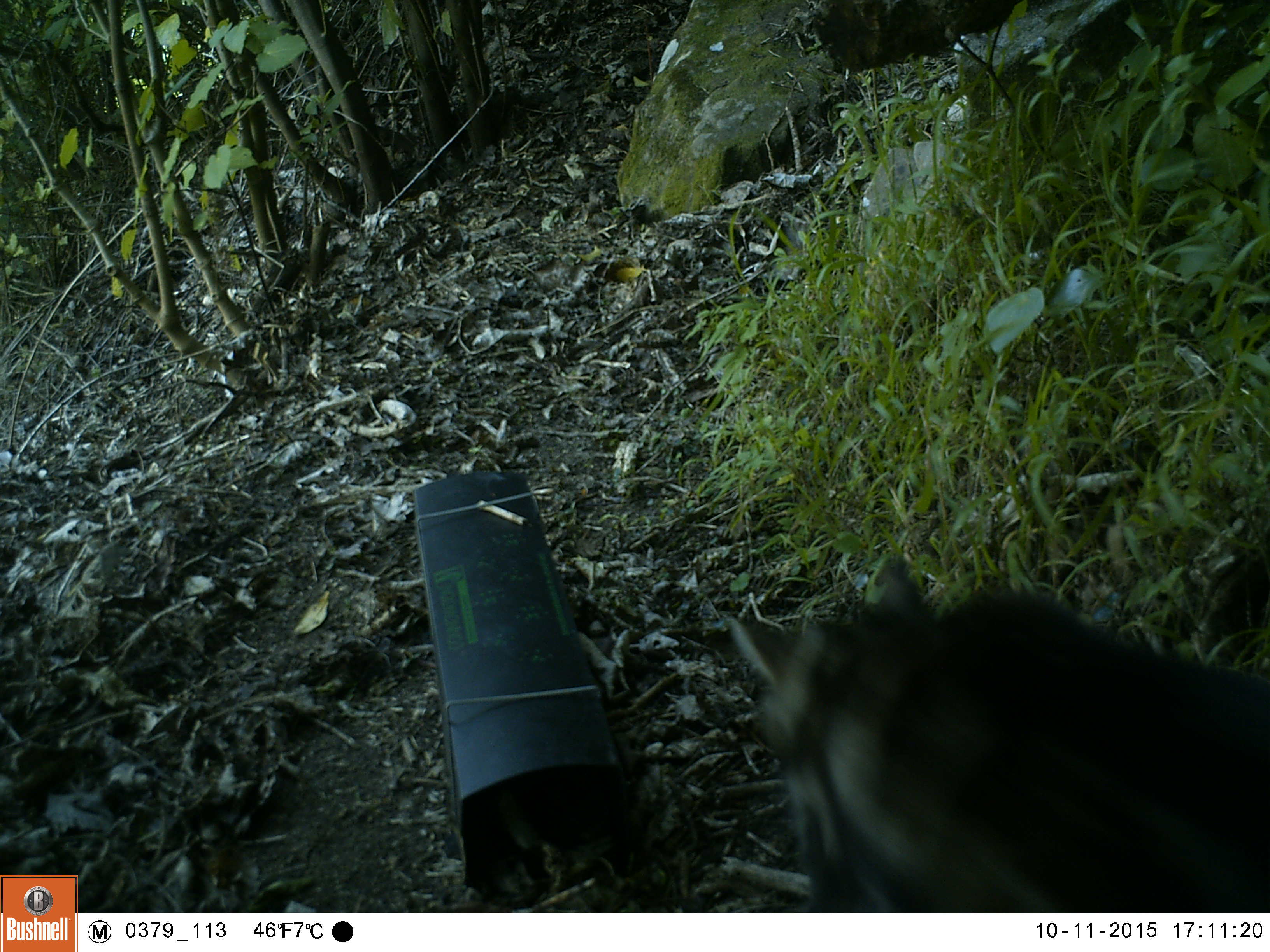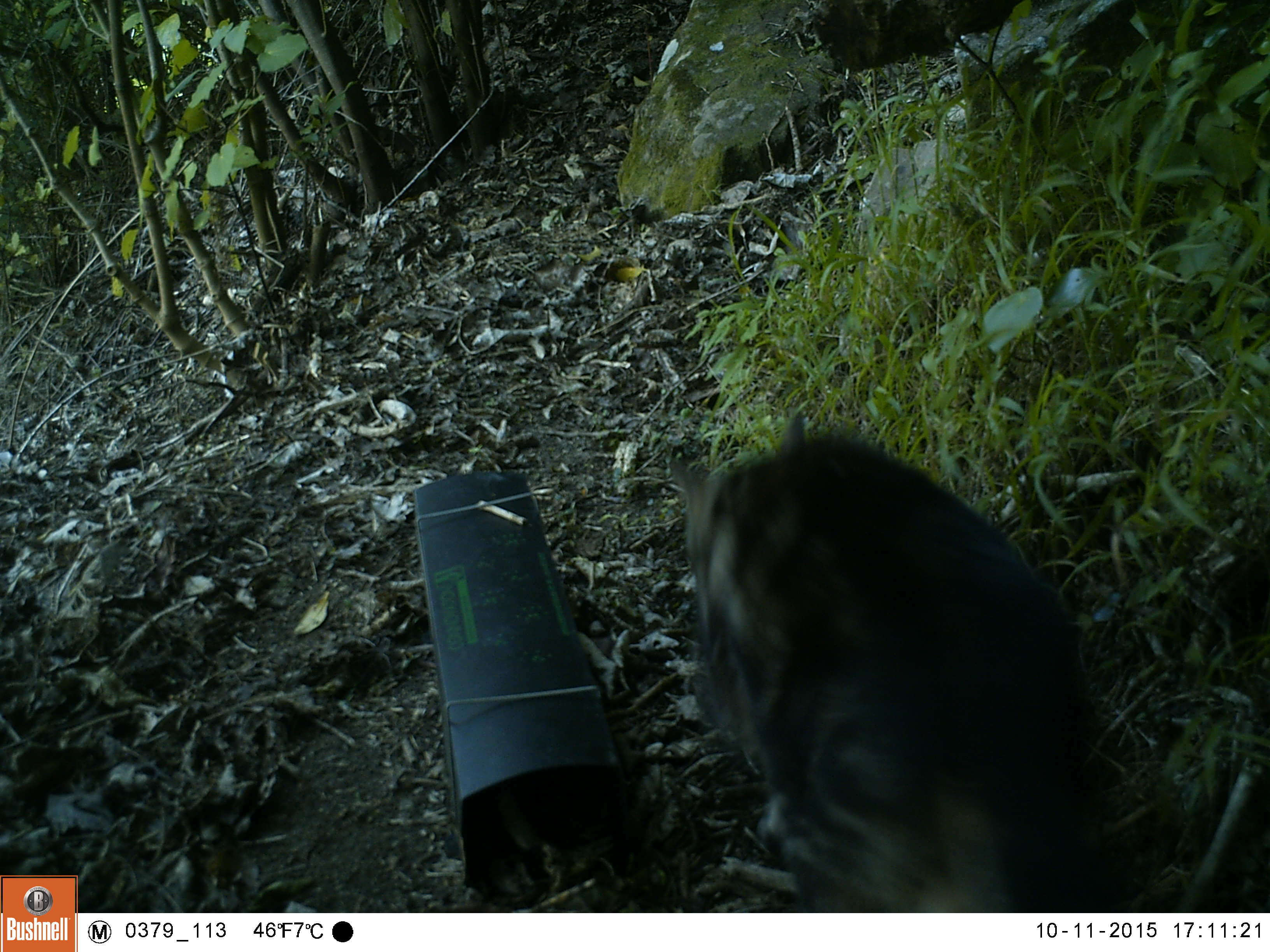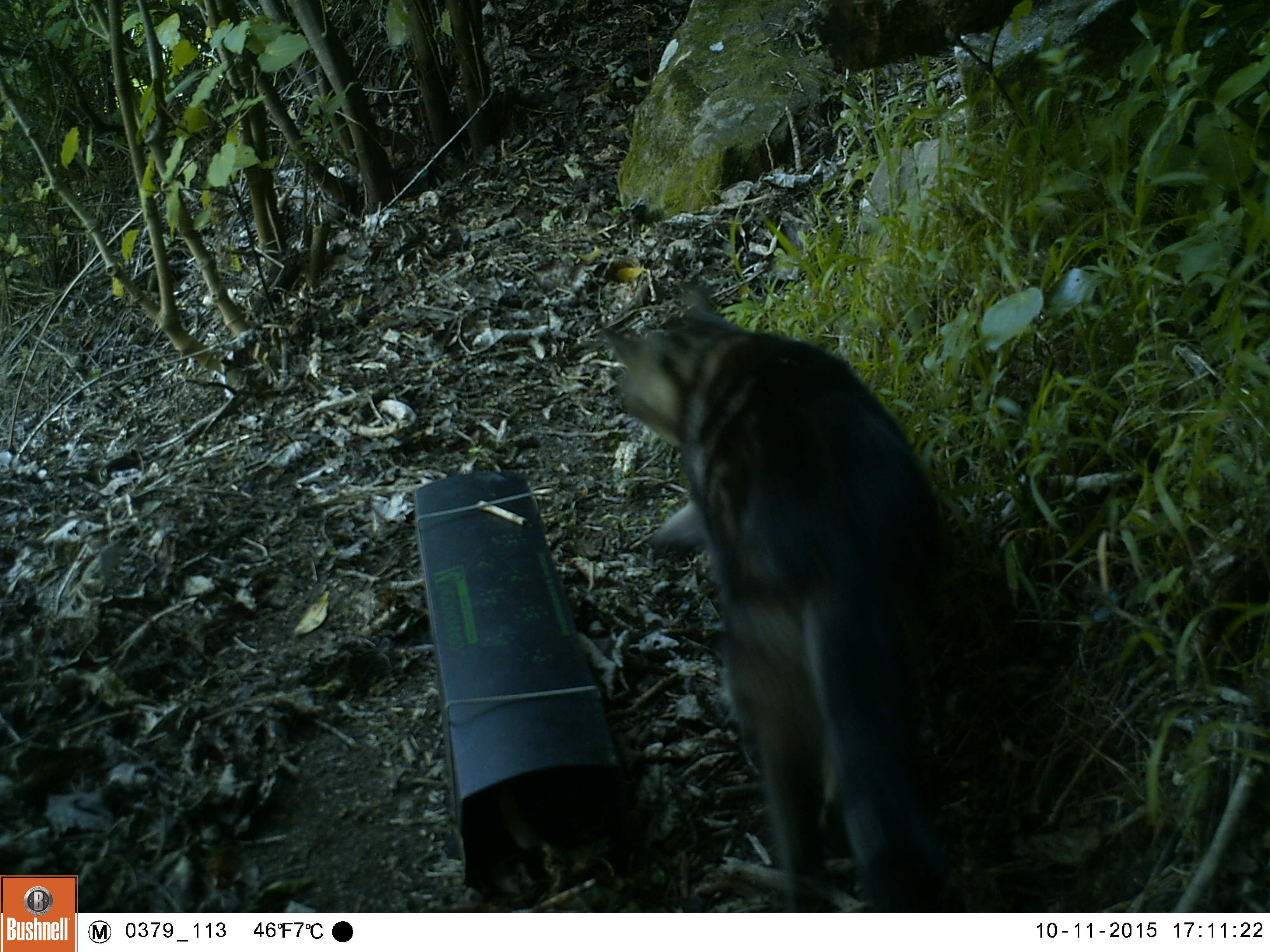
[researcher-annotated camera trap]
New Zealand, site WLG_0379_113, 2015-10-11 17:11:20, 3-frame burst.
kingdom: Animalia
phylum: Chordata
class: Mammalia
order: Carnivora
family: Felidae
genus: Felis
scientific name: Felis catus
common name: domestic cat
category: cat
Cat (domestic cat) (Felis catus).